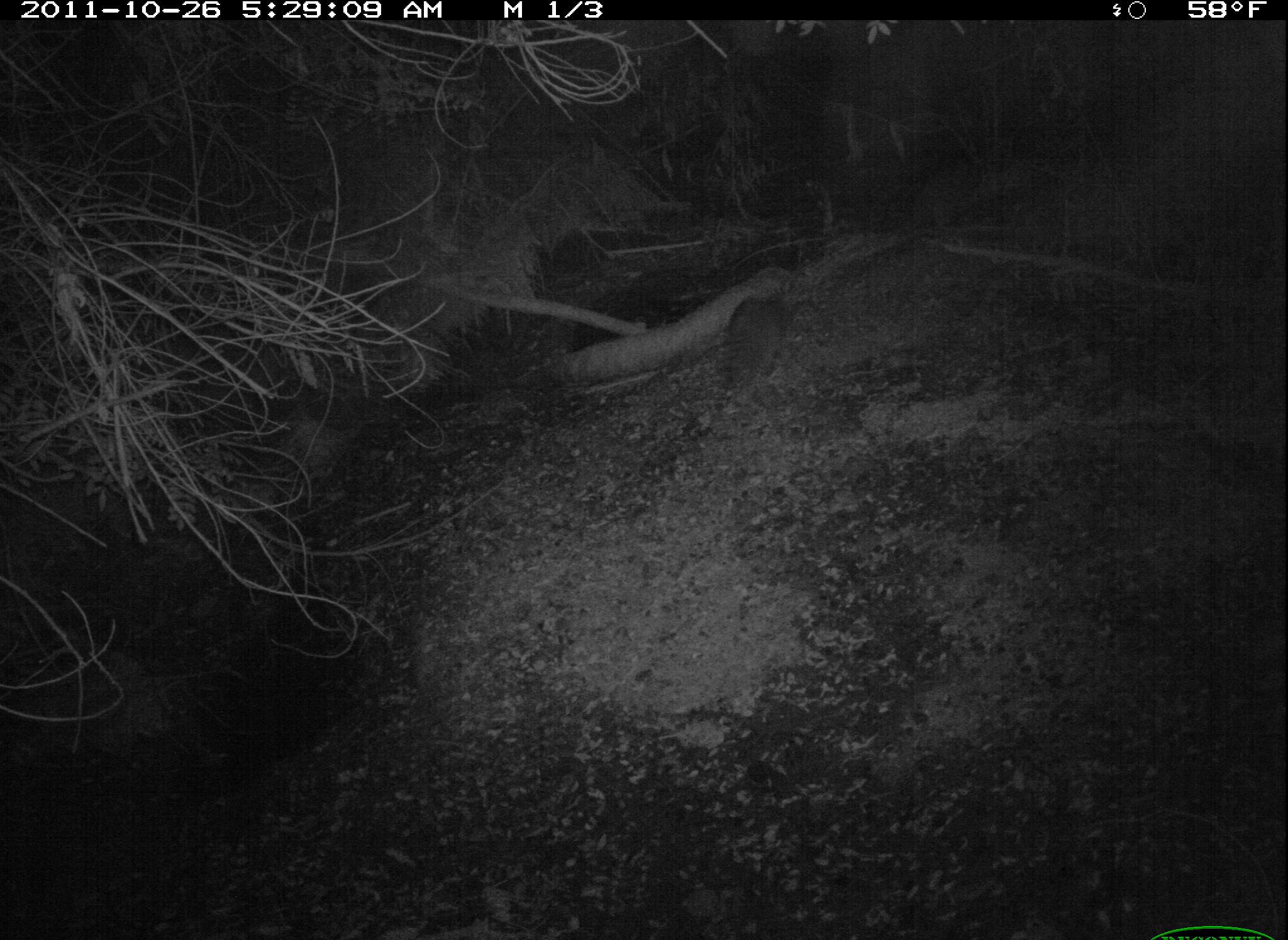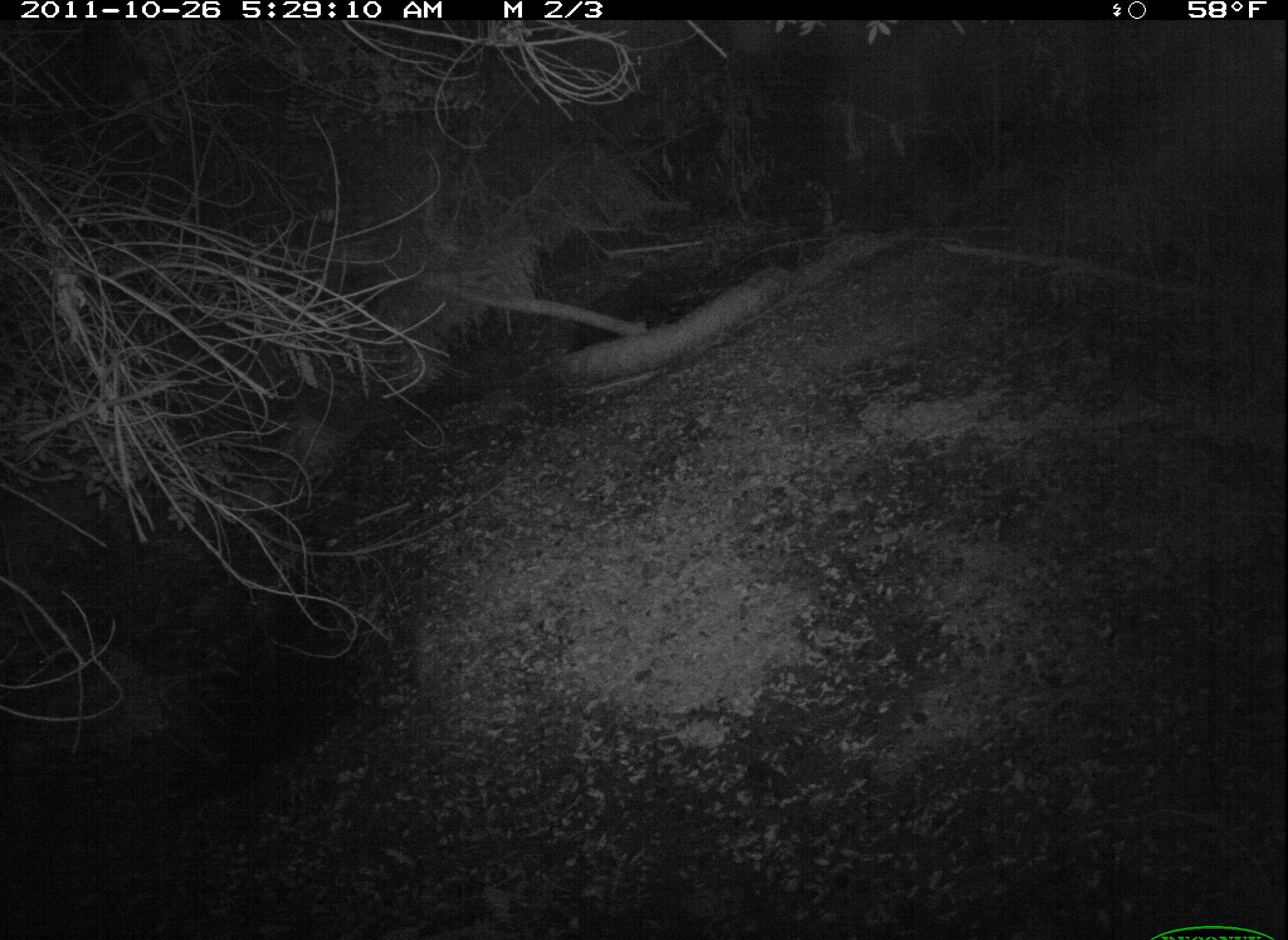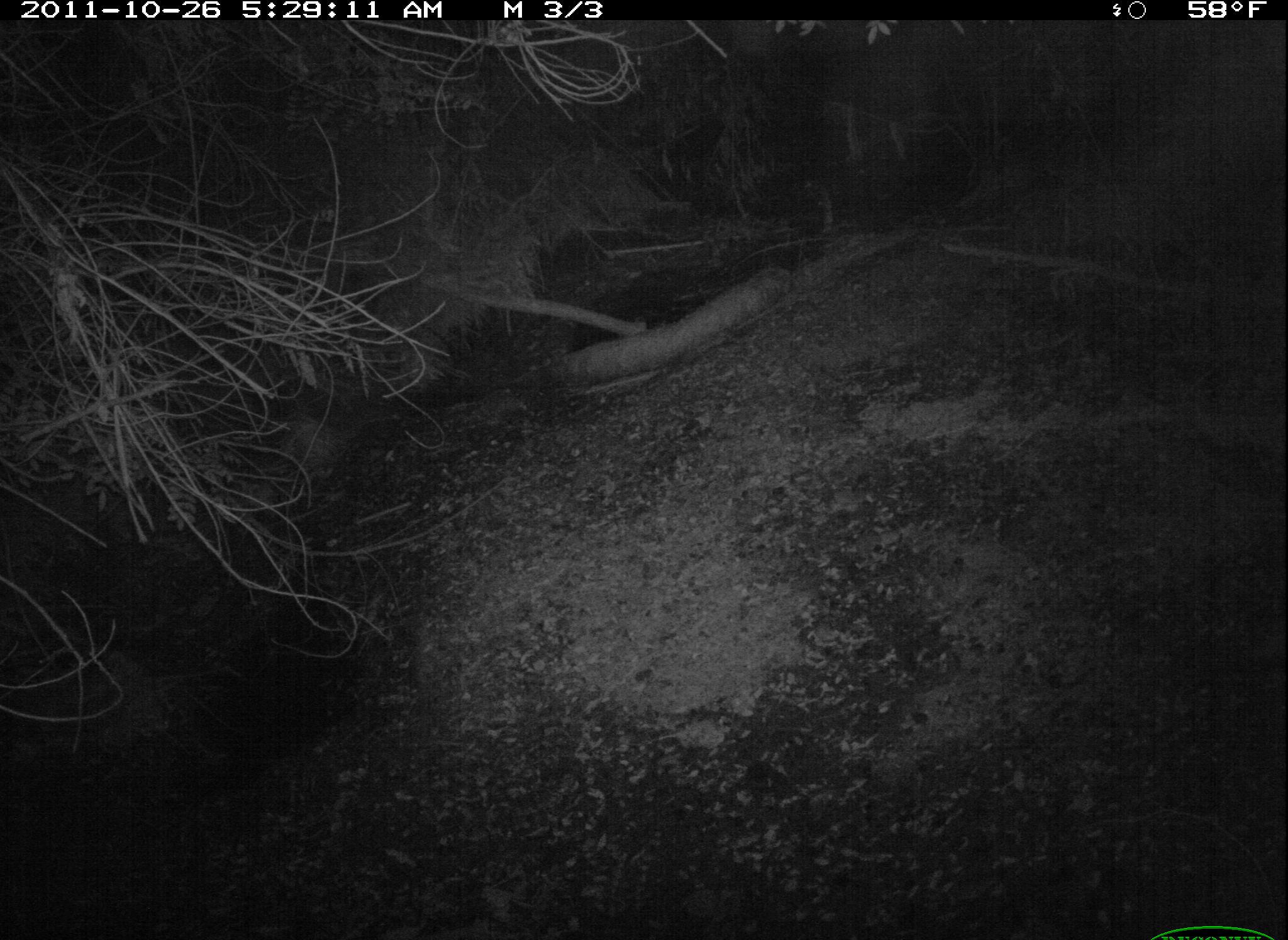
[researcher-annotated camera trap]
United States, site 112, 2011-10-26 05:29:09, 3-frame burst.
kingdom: Animalia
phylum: Chordata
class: Mammalia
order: Carnivora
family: Procyonidae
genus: Procyon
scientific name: Procyon lotor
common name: raccoon